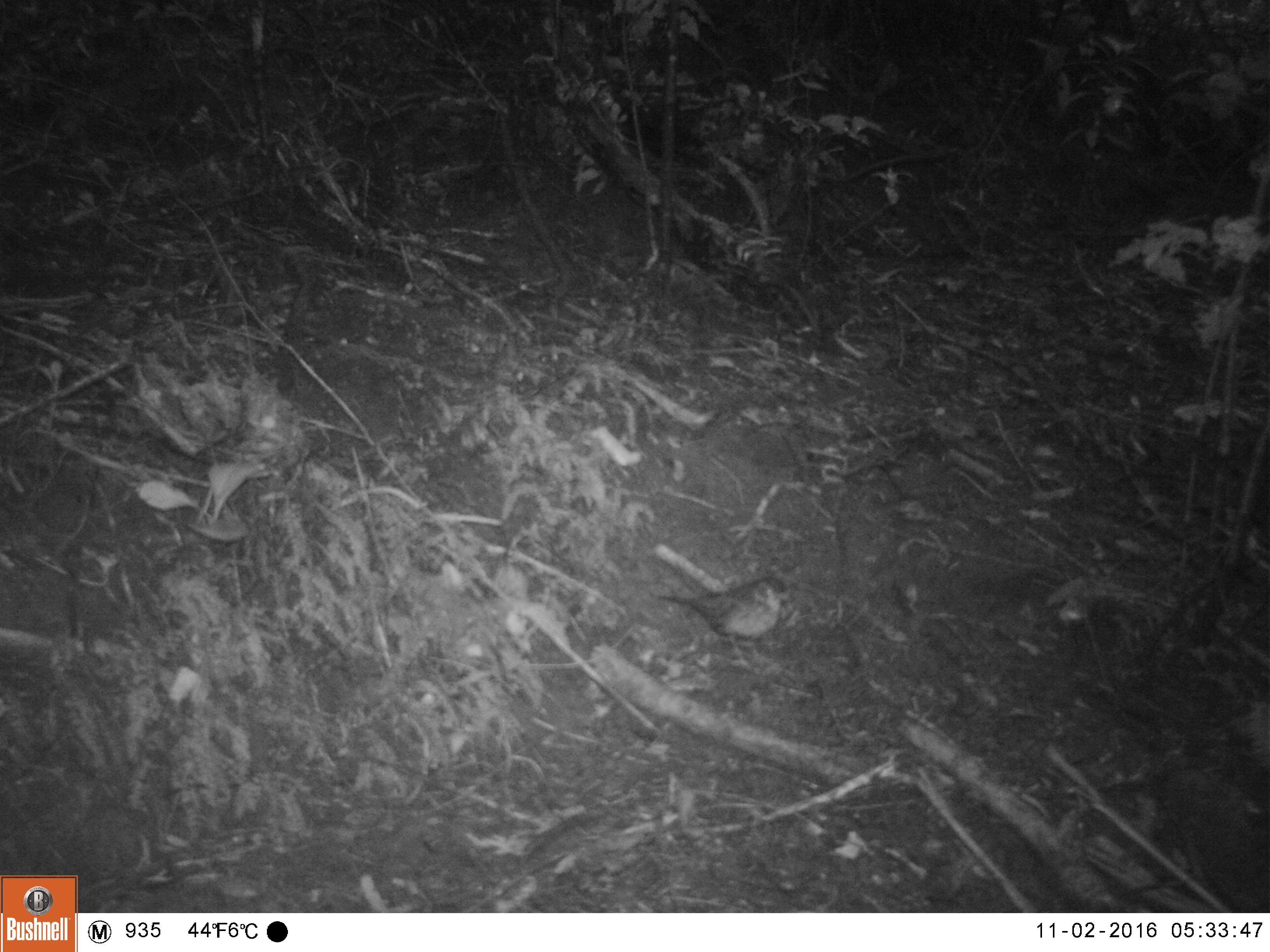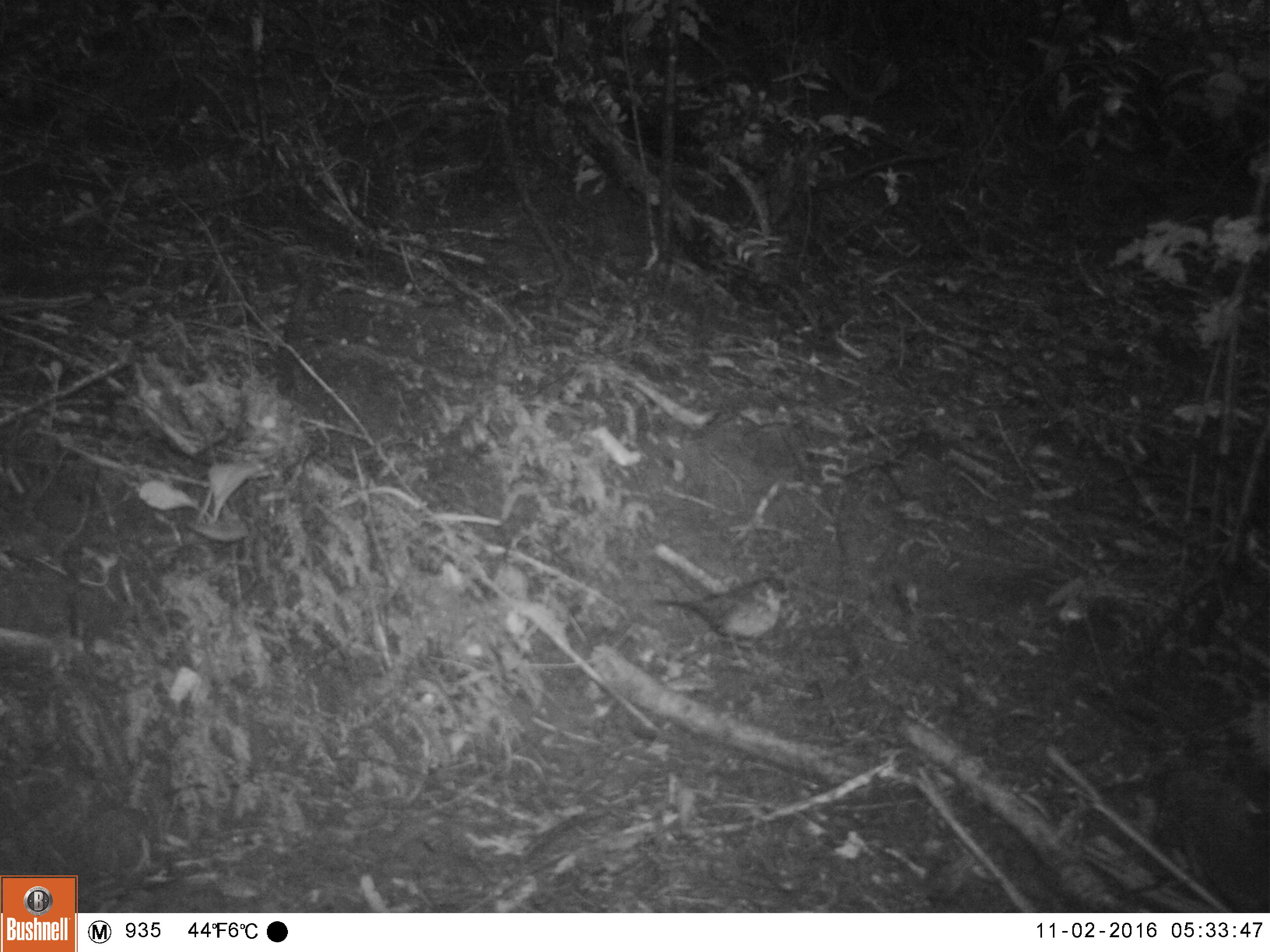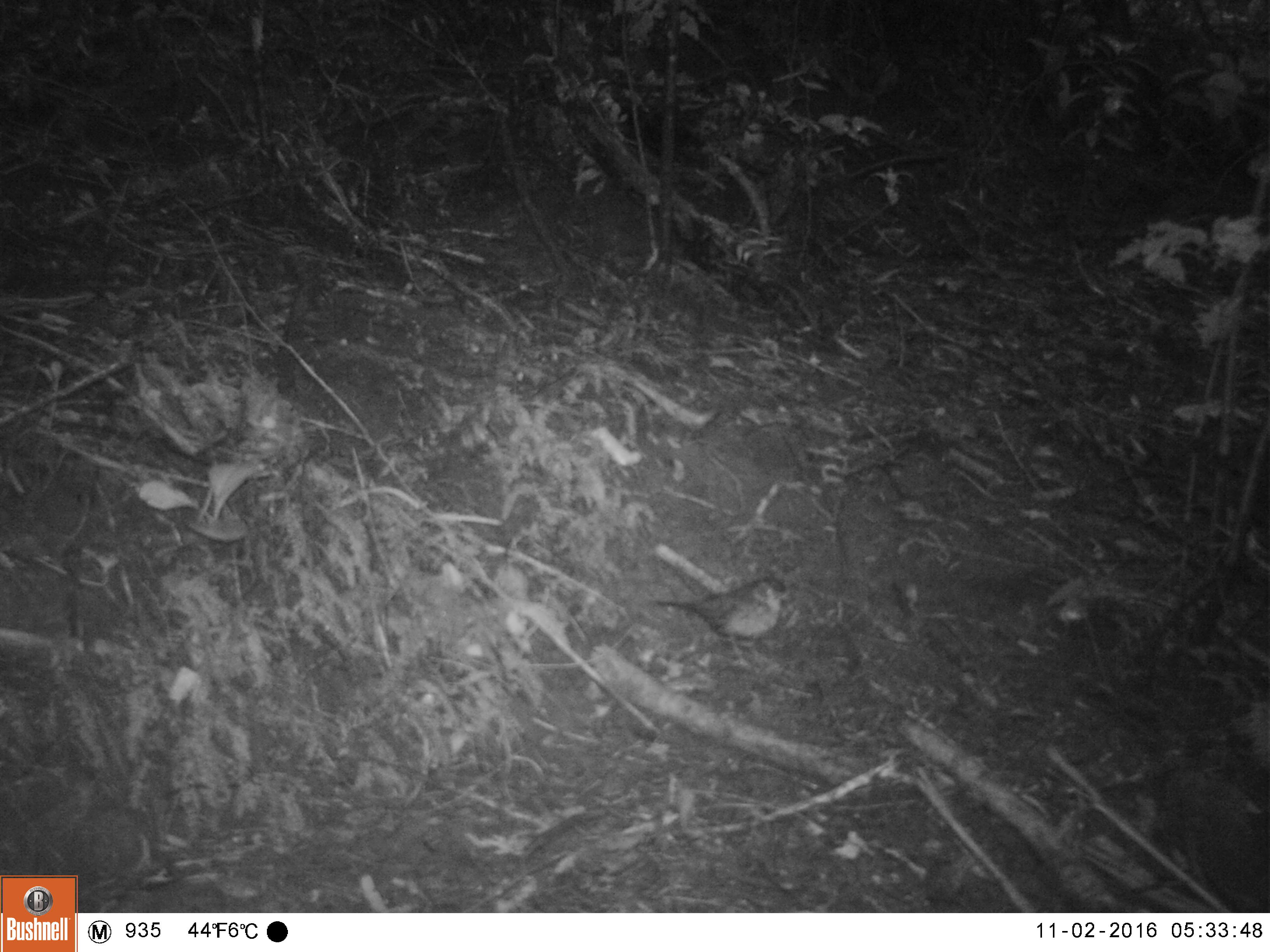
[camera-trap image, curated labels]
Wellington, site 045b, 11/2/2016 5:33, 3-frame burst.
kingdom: Animalia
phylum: Chordata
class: Aves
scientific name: Aves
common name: bird